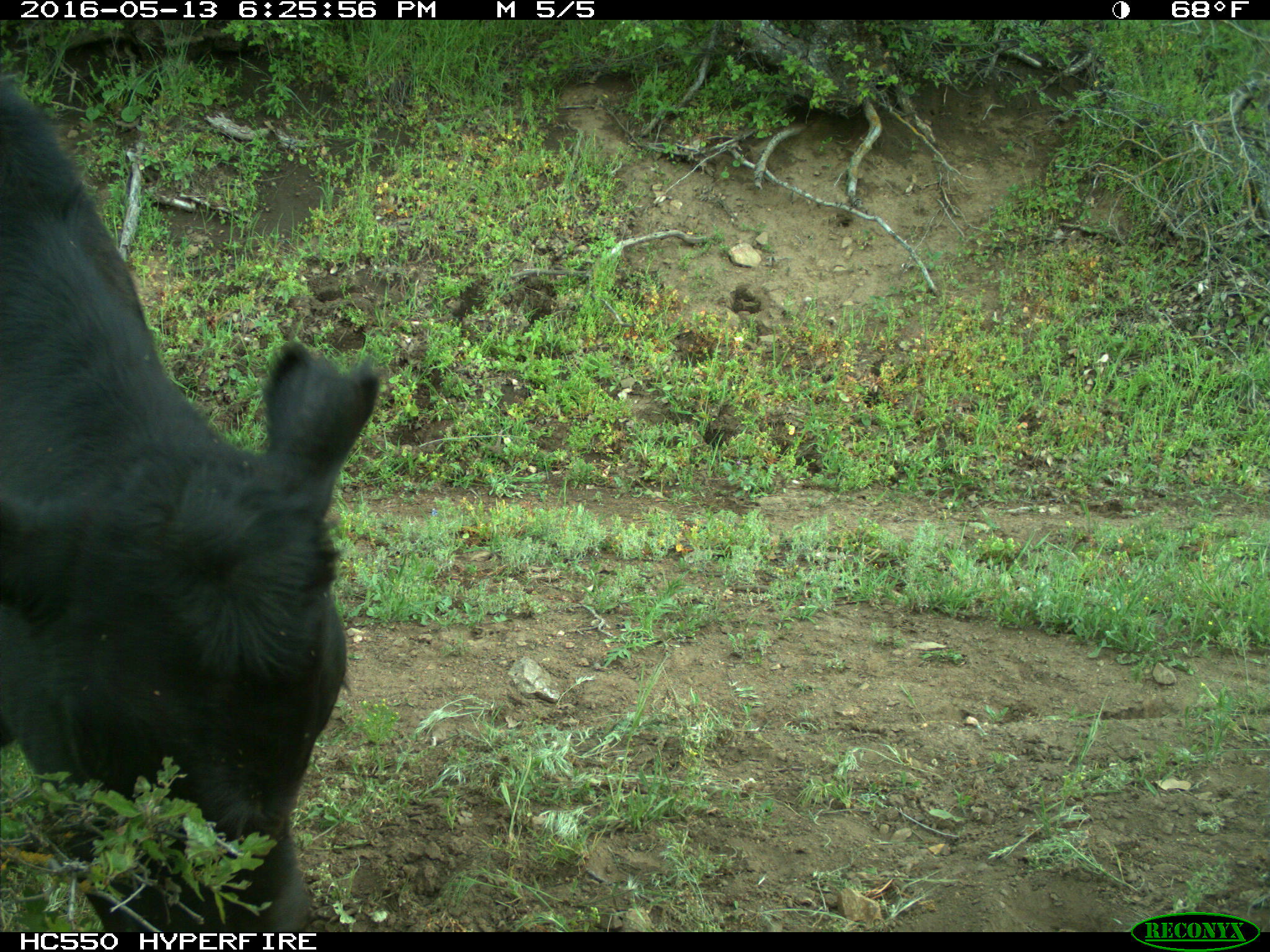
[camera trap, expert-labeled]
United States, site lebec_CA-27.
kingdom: Animalia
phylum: Chordata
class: Mammalia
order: Artiodactyla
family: Bovidae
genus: Bos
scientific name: Bos taurus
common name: domestic cow